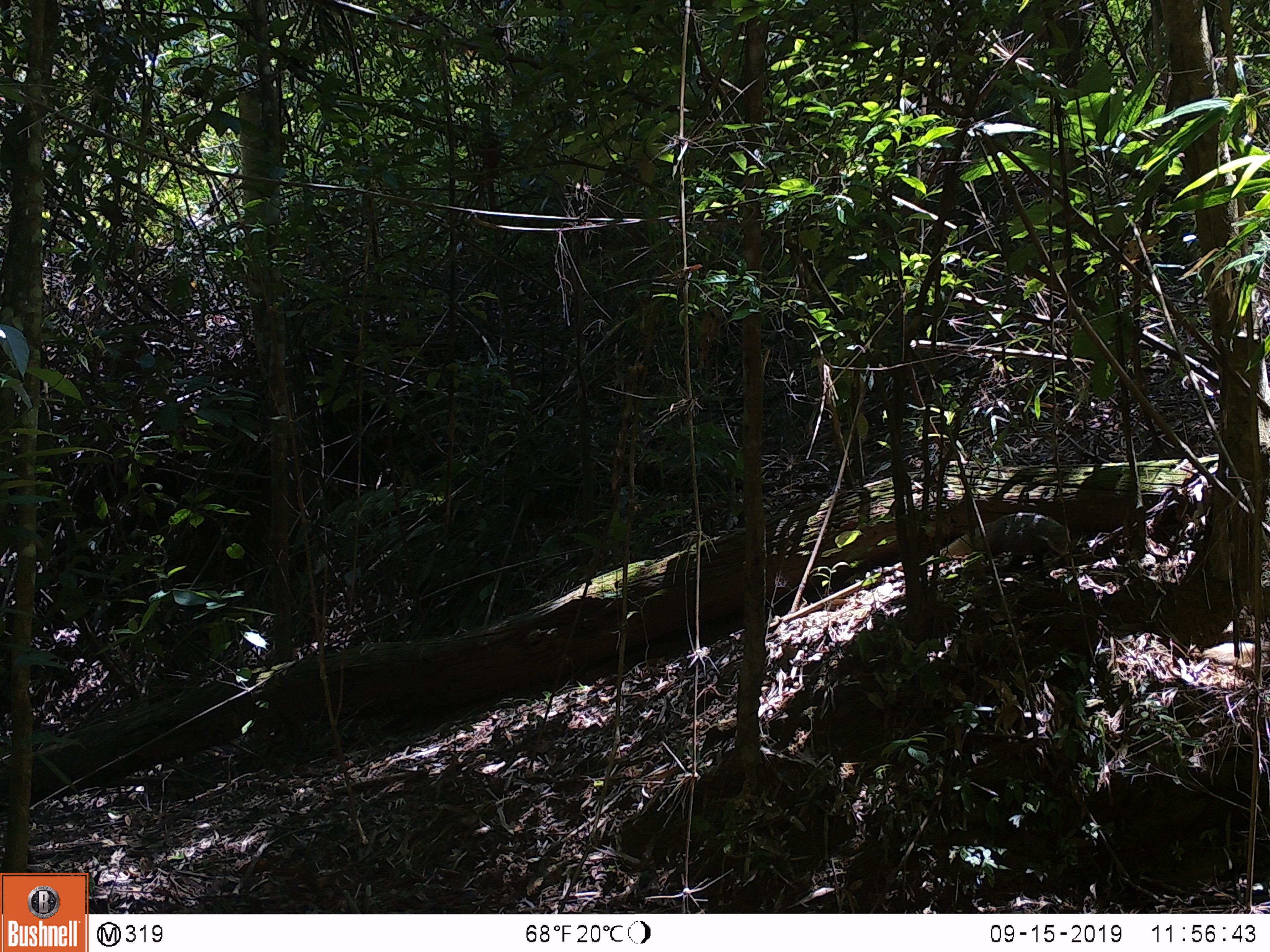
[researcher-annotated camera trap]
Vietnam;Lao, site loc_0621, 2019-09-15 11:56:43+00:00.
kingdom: Animalia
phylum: Chordata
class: Mammalia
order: Carnivora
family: Herpestidae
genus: Urva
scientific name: Urva urva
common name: crab-eating mongoose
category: crab eating mongoose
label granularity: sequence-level